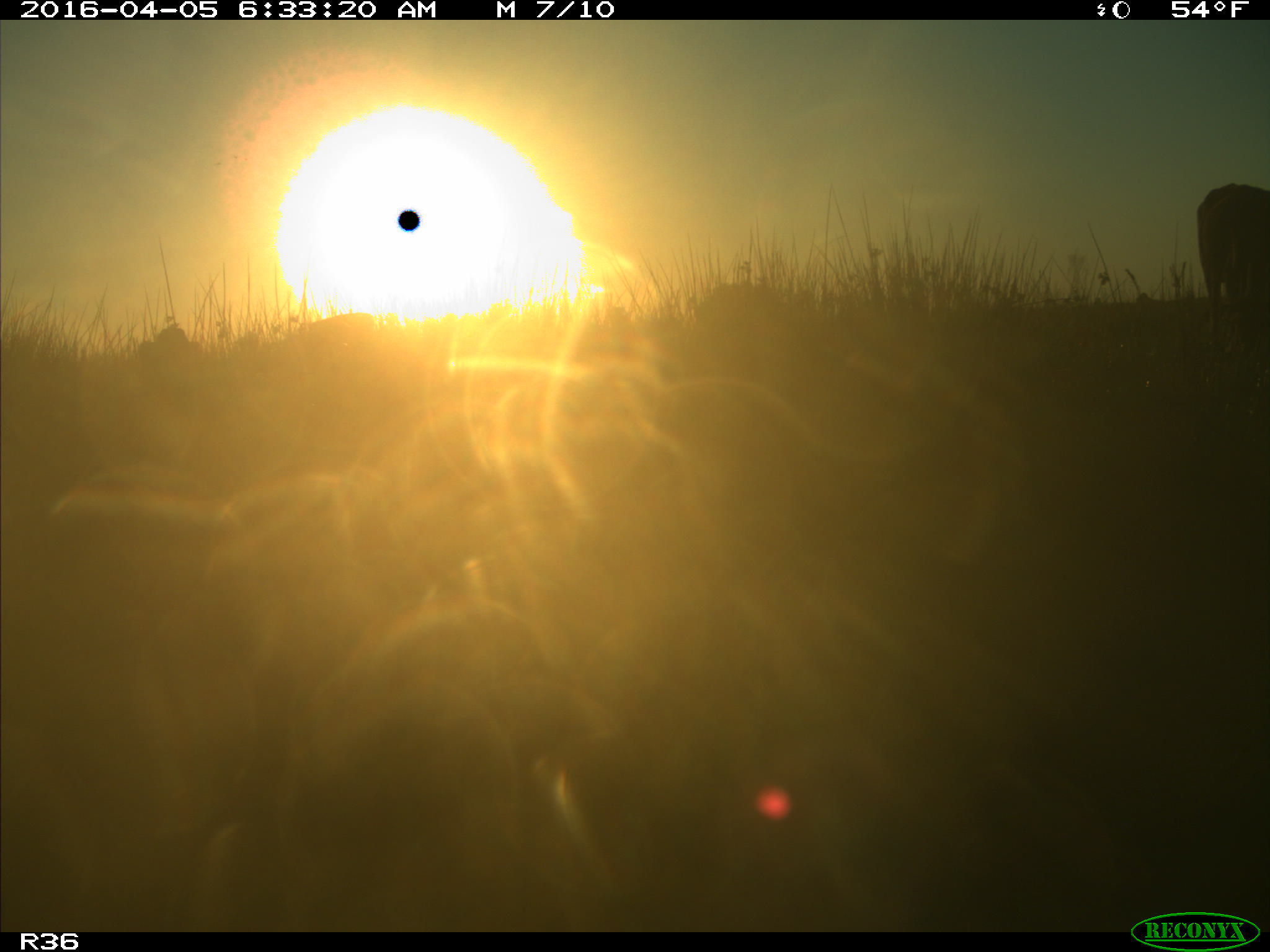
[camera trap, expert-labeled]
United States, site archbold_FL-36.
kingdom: Animalia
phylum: Chordata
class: Mammalia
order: Artiodactyla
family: Bovidae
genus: Bos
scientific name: Bos taurus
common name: domestic cow